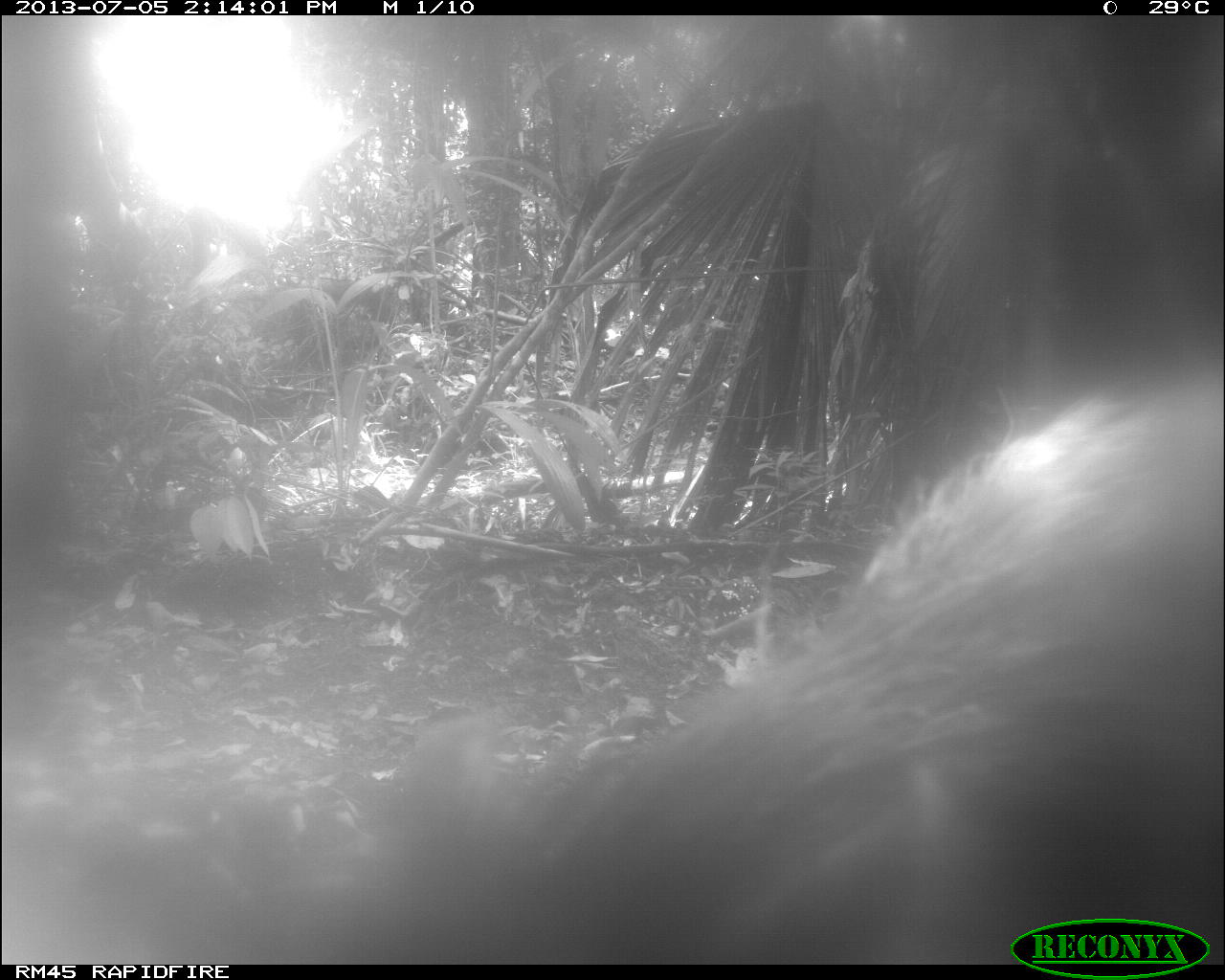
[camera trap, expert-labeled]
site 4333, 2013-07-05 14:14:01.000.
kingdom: Animalia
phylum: Chordata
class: Mammalia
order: Artiodactyla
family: Tayassuidae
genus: Tayassu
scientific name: Tayassu pecari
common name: white-lipped peccary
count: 2